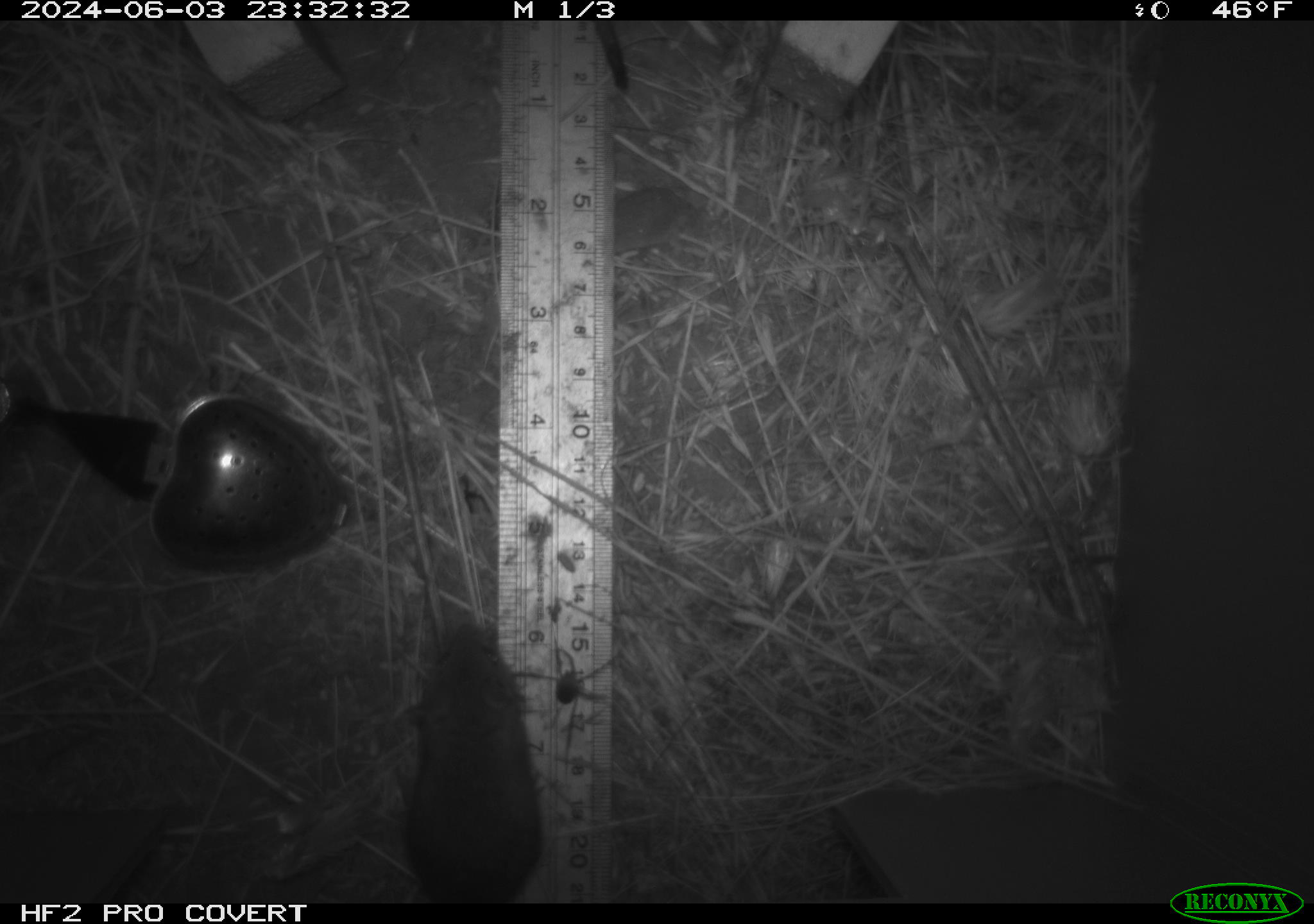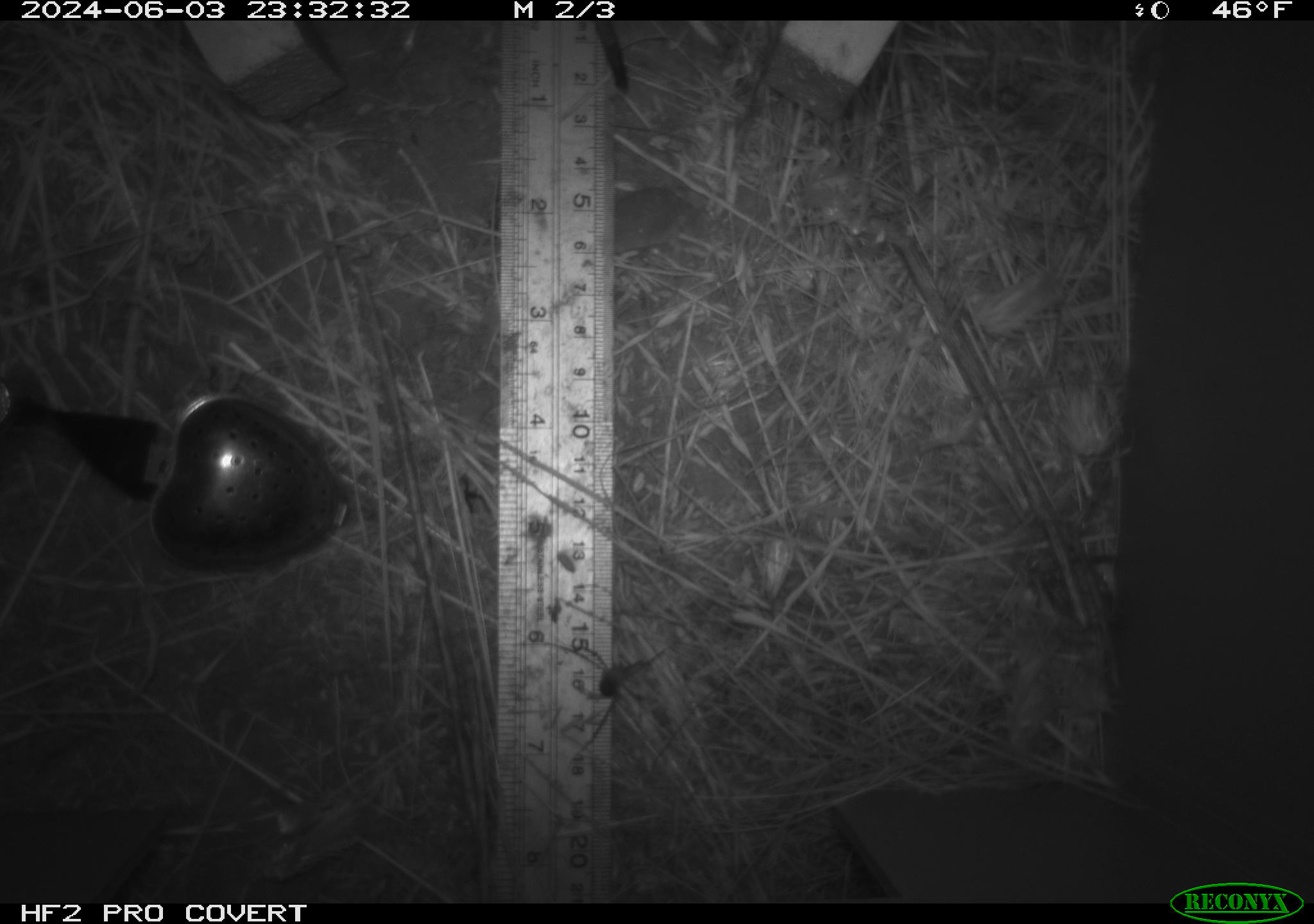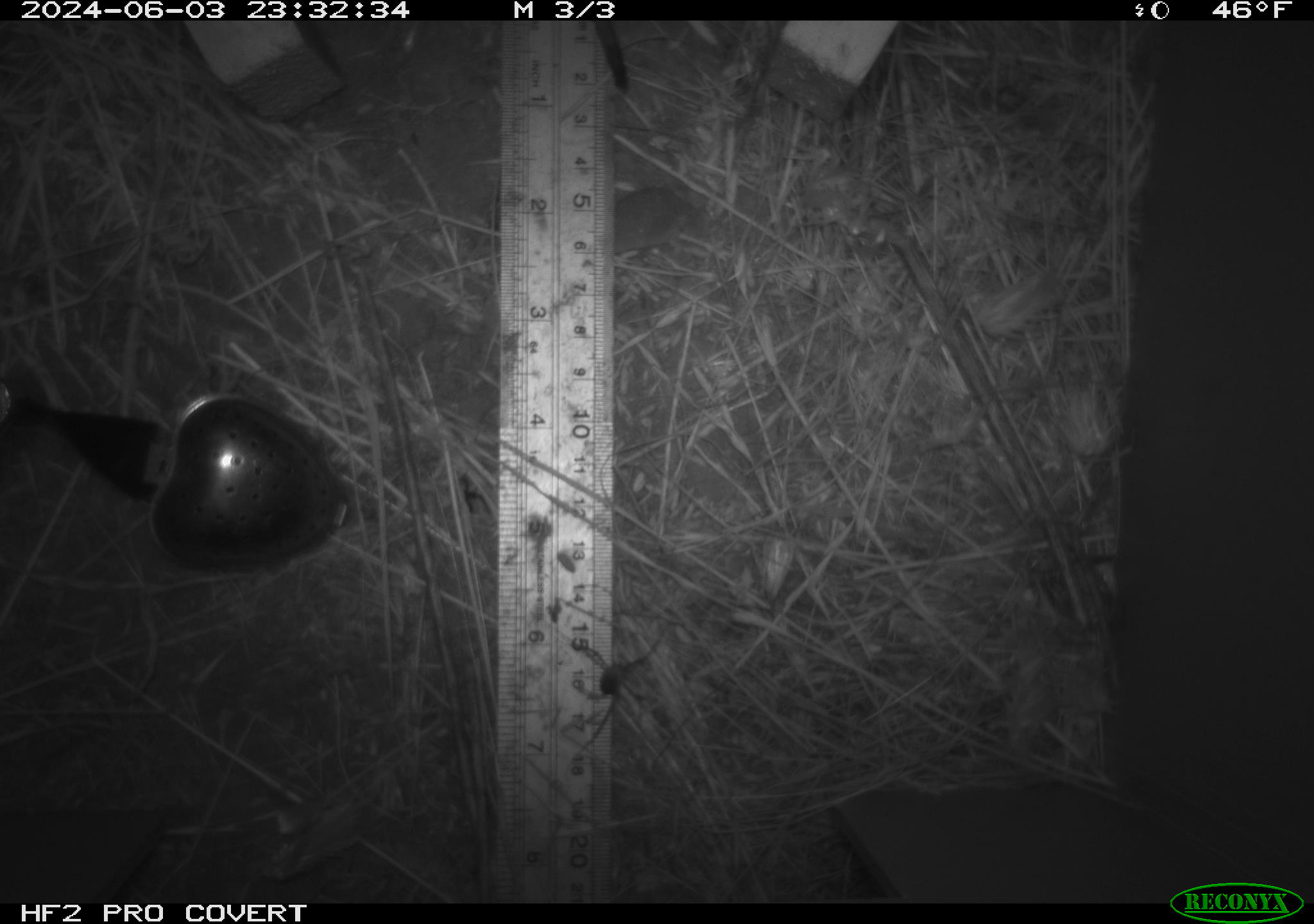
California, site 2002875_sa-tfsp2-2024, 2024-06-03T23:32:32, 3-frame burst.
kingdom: Animalia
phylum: Chordata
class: Mammalia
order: Rodentia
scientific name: Rodentia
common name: mouse species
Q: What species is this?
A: Mouse species (Rodentia).